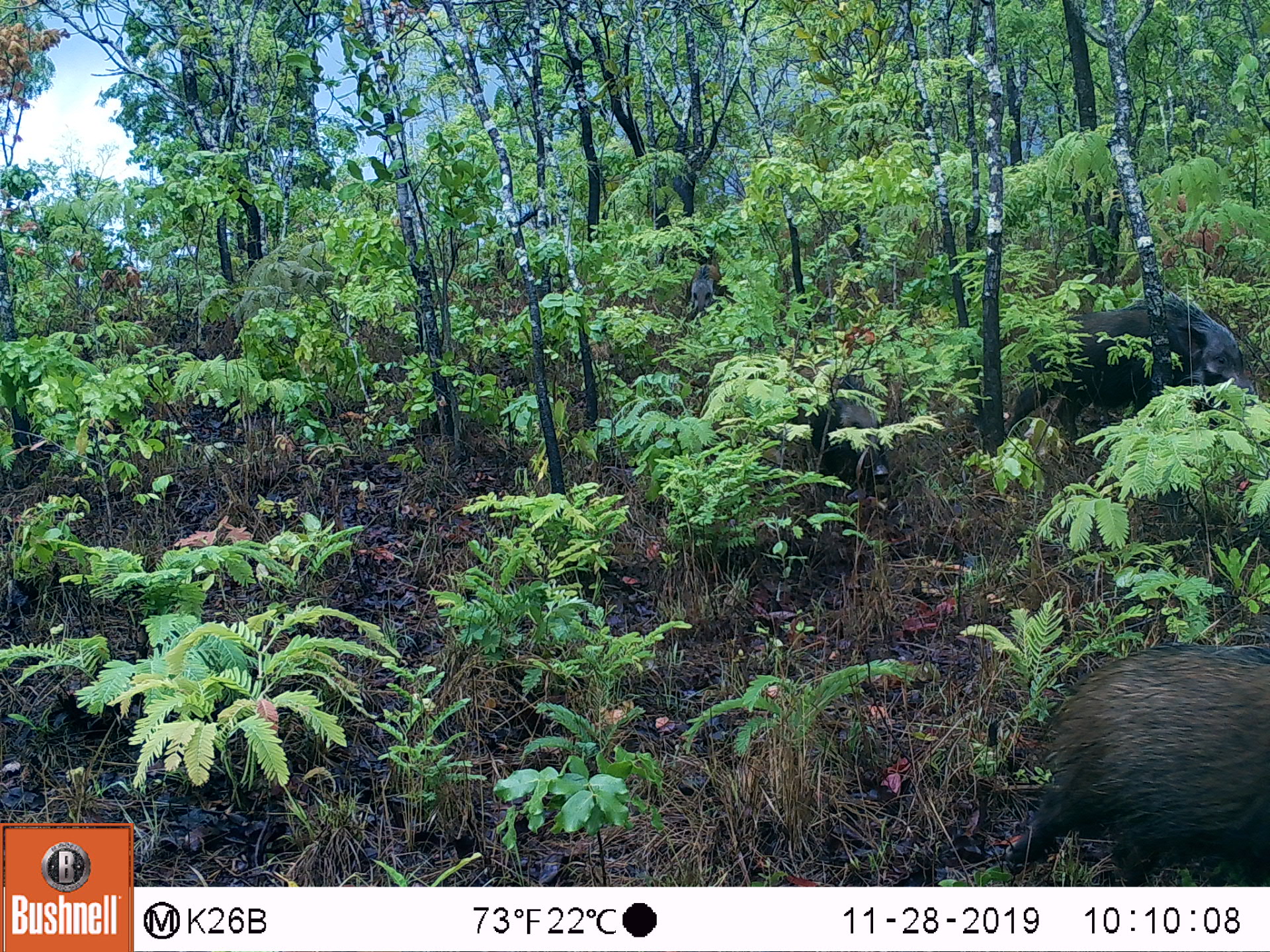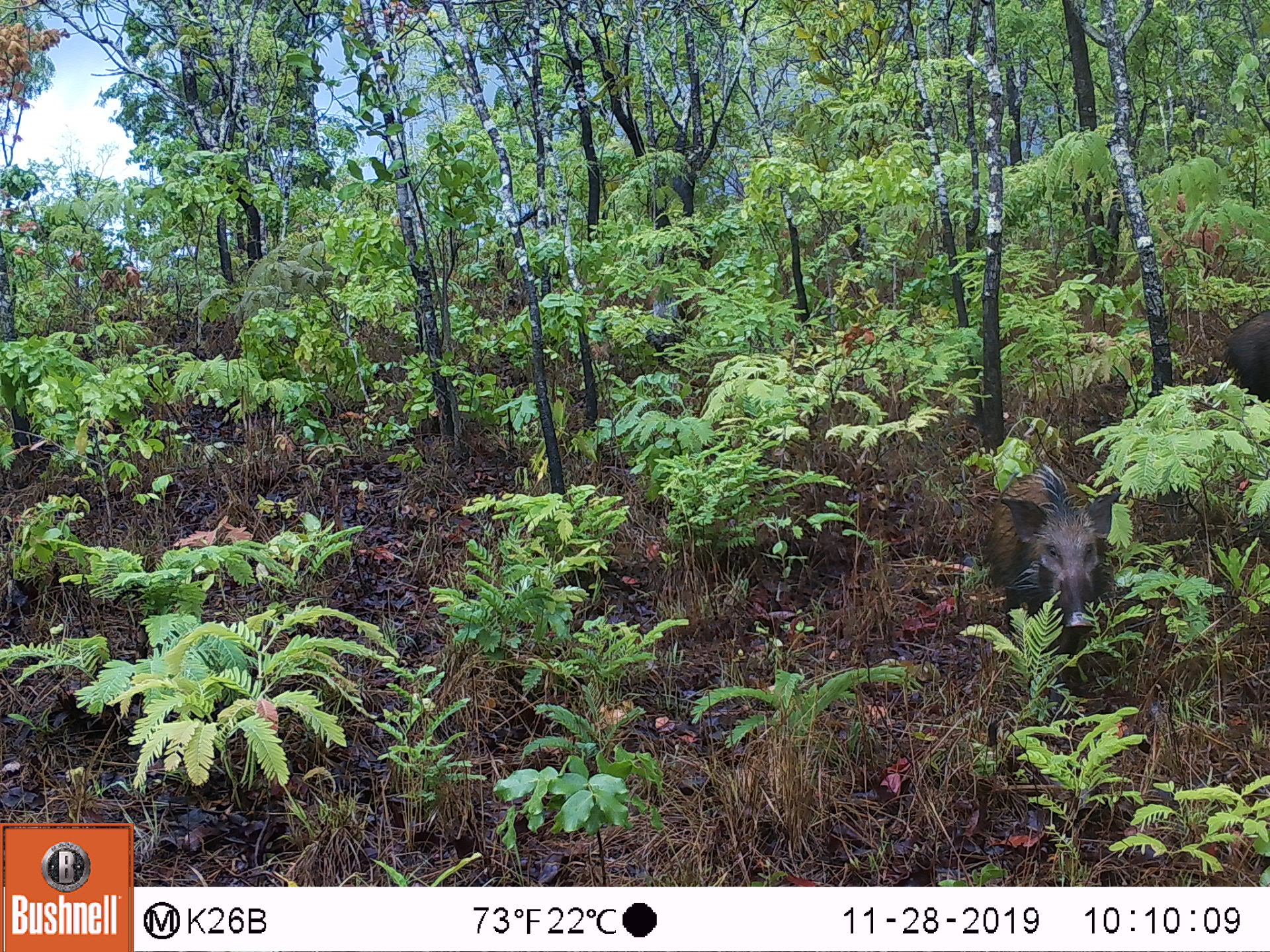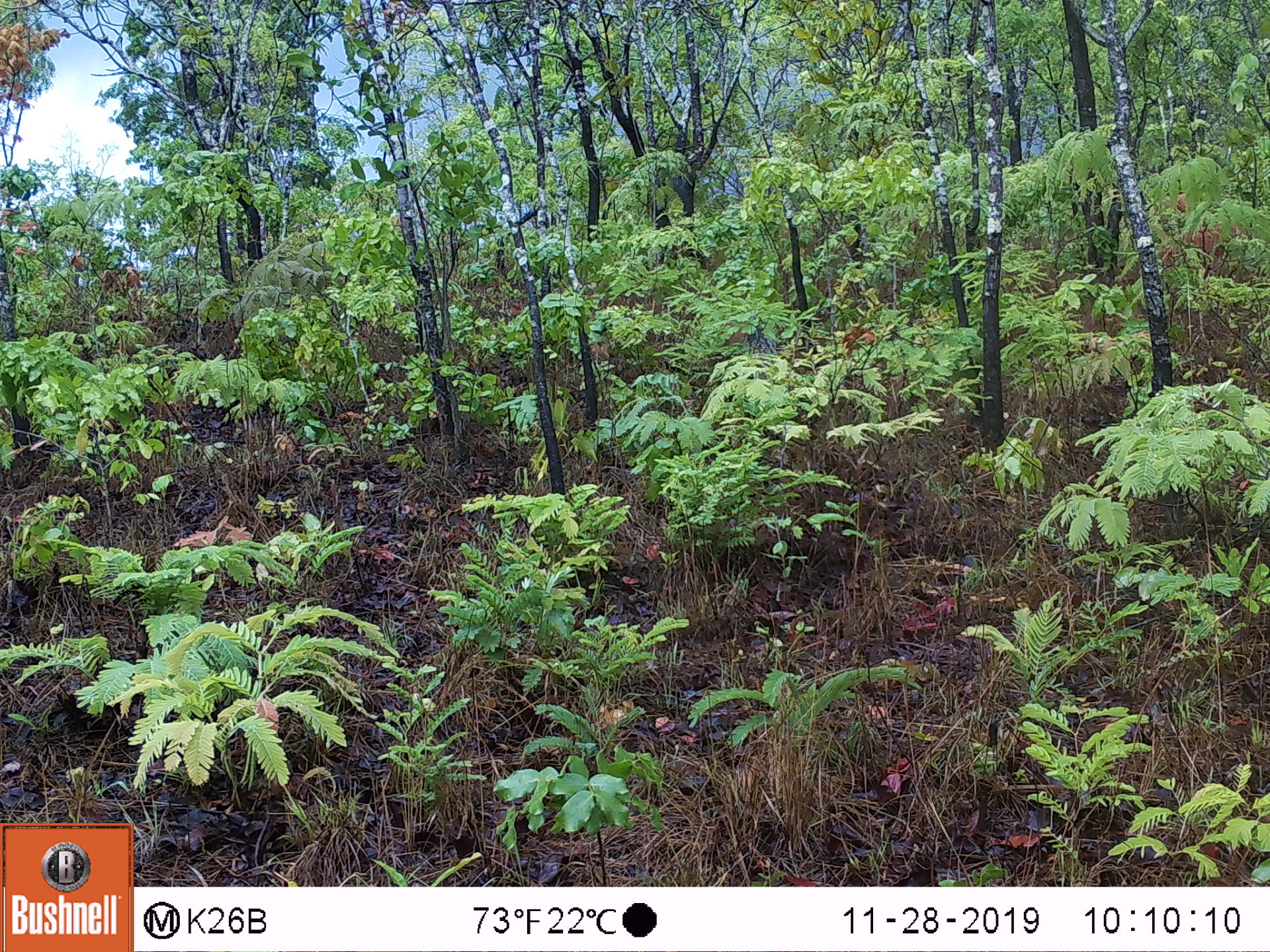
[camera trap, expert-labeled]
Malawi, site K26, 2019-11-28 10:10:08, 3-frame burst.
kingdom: Animalia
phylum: Chordata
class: Mammalia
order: Artiodactyla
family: Suidae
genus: Potamochoerus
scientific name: Potamochoerus larvatus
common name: bushpig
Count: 2.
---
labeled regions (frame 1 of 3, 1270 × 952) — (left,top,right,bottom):
bushpig: (987,630,1269,886); (1004,292,1254,448)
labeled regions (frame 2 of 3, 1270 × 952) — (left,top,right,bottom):
bushpig: (975,454,1117,679); (1216,283,1267,421); (636,274,702,355)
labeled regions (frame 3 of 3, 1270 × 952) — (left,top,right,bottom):
bushpig: (722,313,784,394)